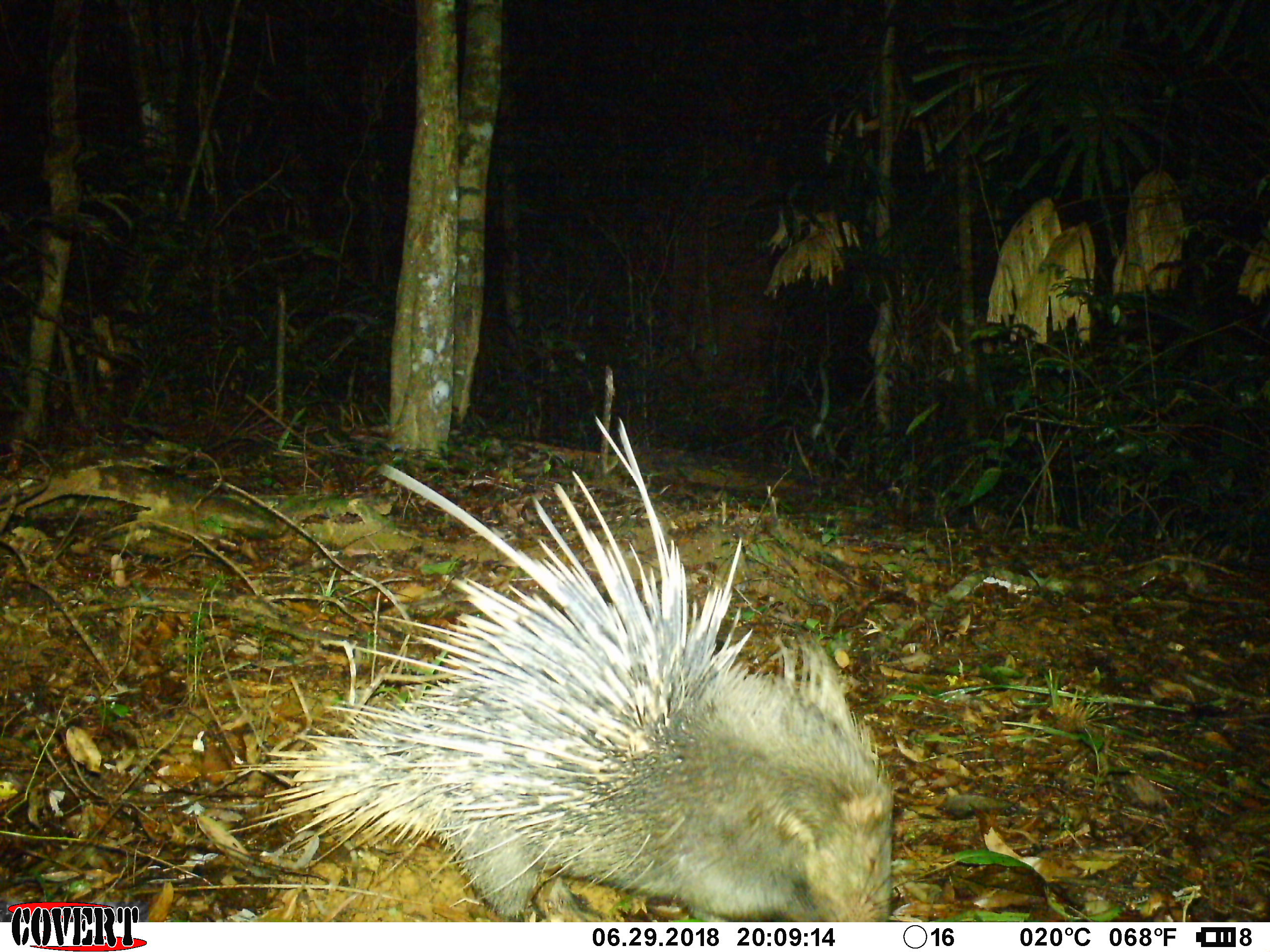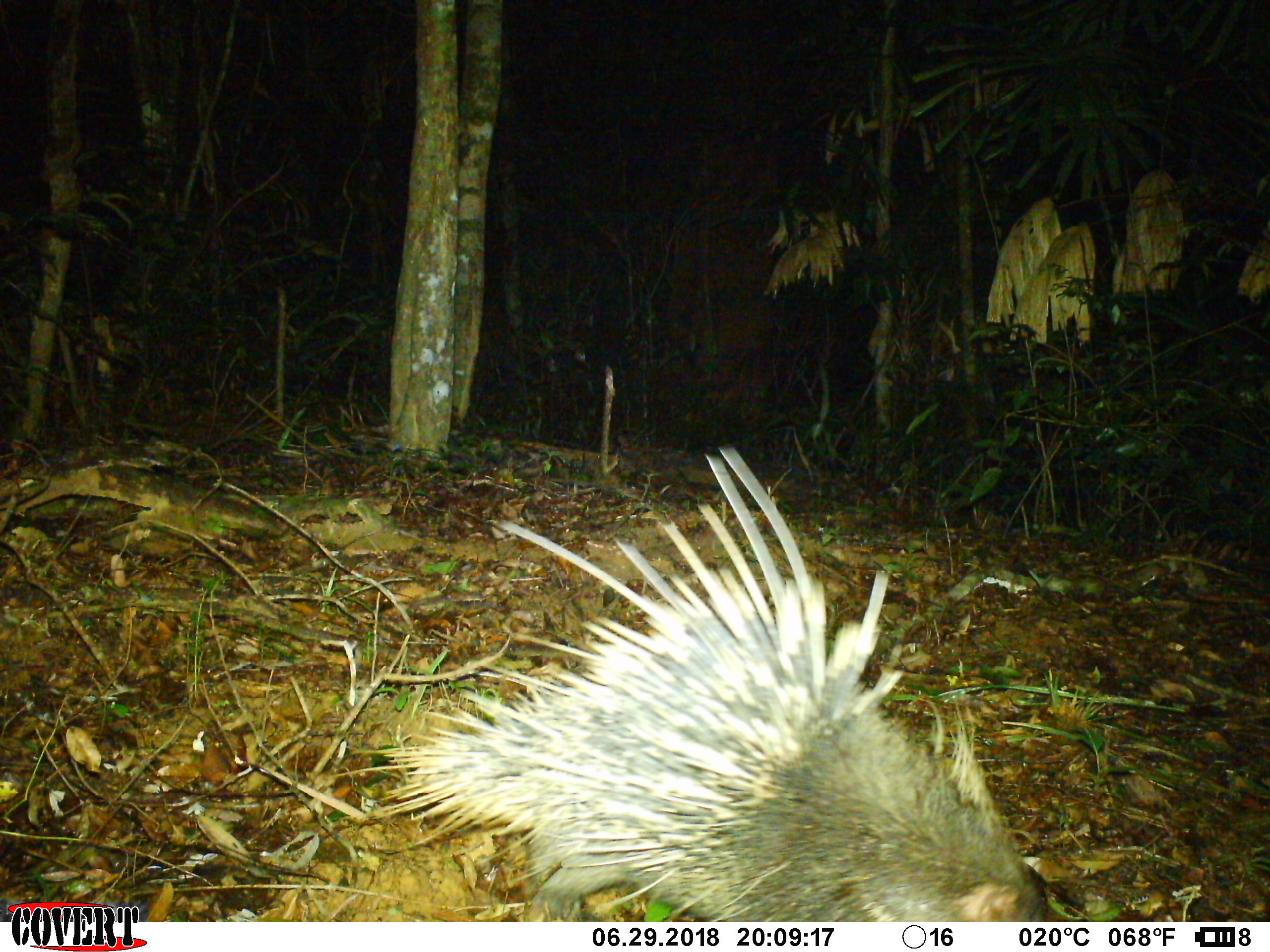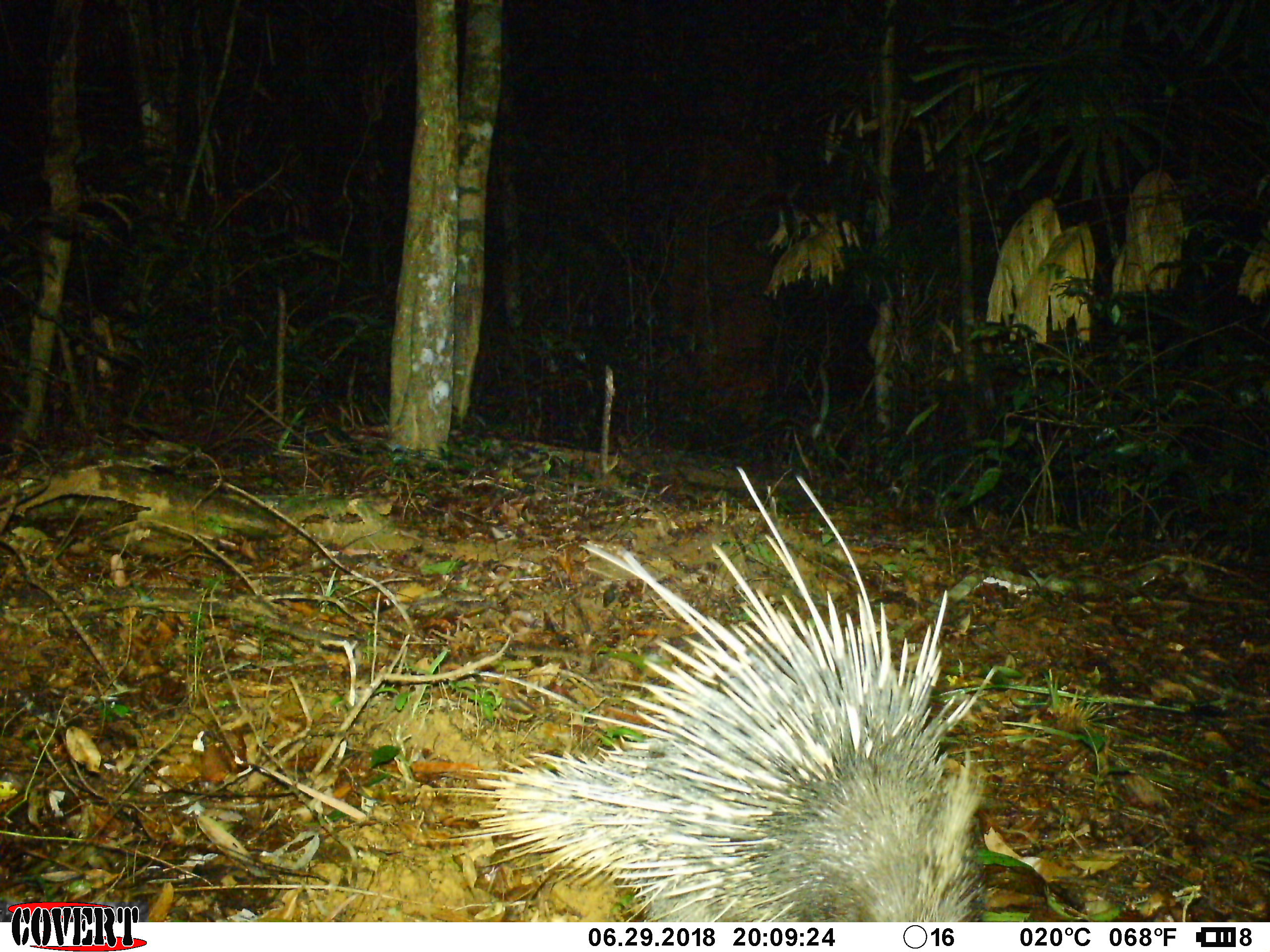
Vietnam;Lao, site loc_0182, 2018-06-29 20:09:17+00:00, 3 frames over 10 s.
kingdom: Animalia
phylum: Chordata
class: Mammalia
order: Rodentia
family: Hystricidae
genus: Hystrix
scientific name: Hystrix brachyura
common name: malayan porcupine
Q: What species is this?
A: Malayan porcupine (Hystrix brachyura).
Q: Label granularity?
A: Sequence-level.